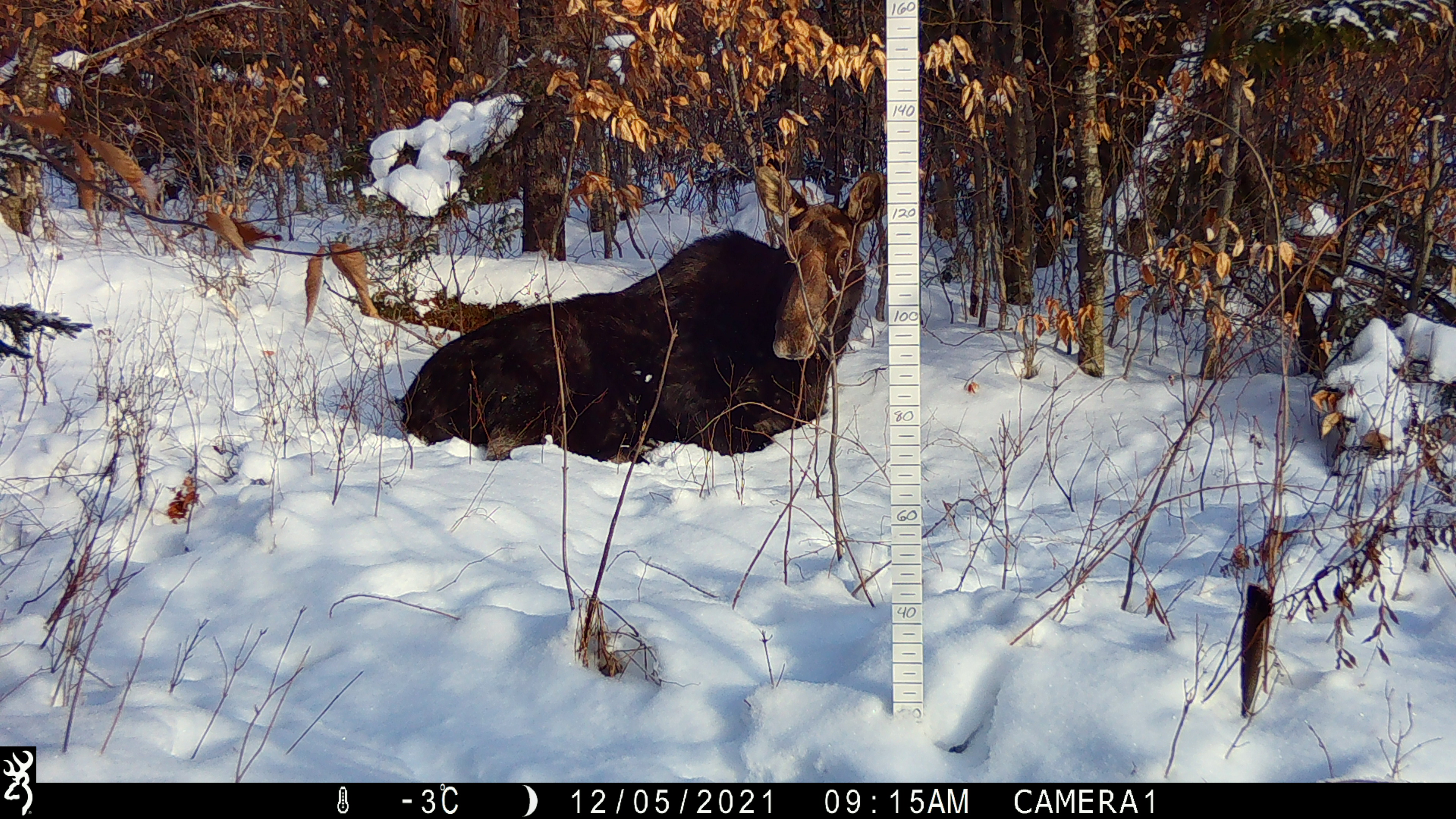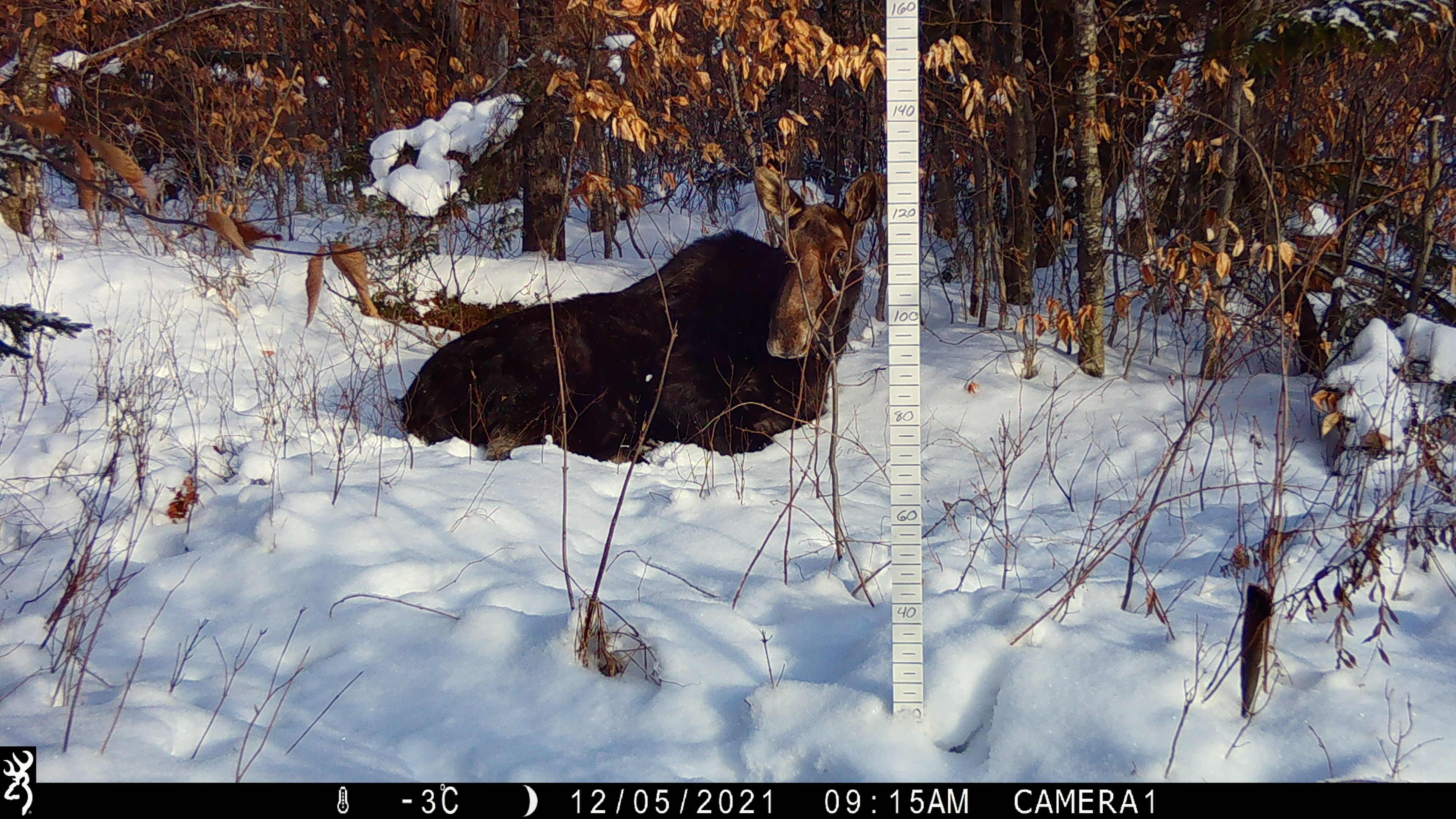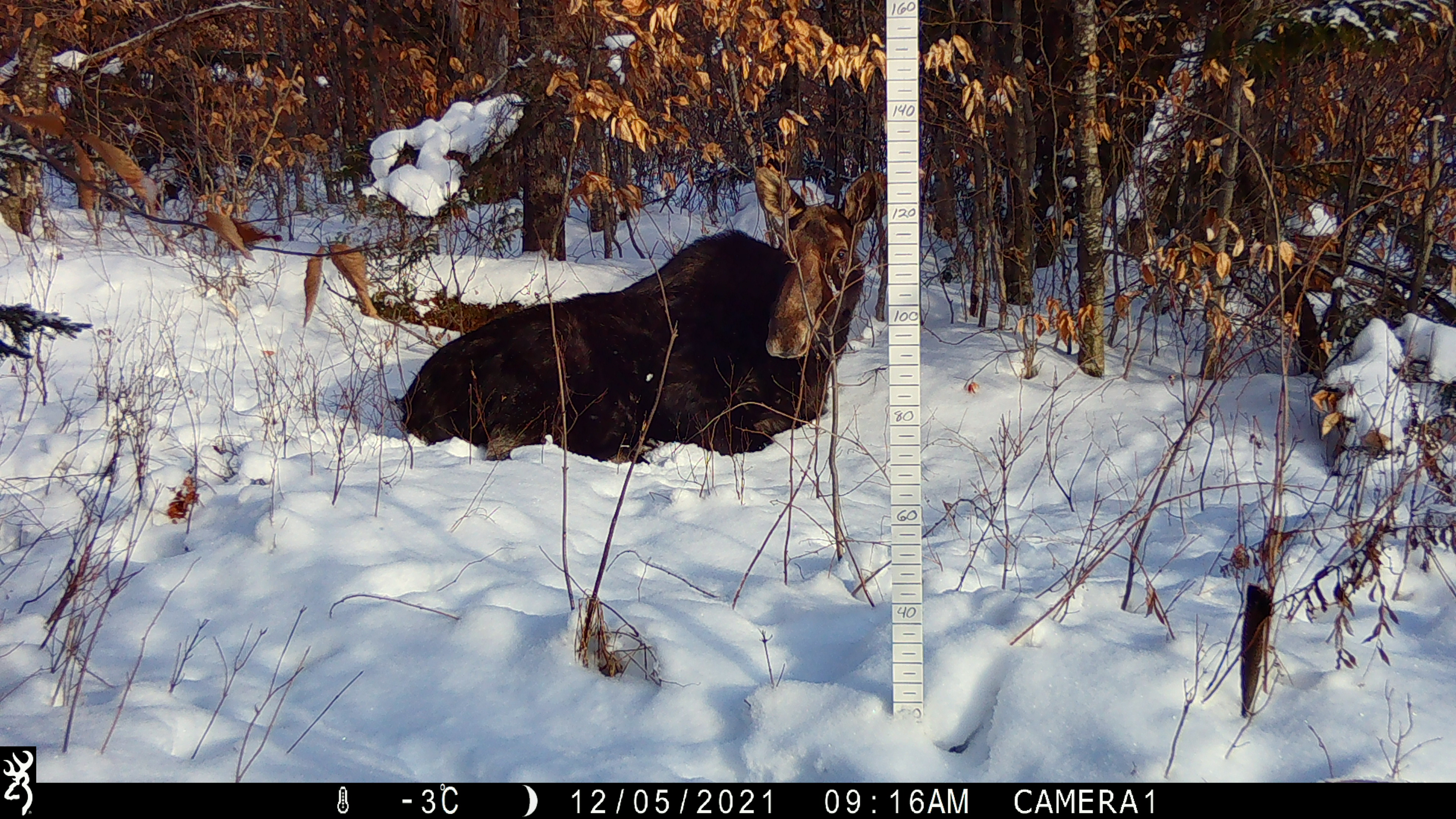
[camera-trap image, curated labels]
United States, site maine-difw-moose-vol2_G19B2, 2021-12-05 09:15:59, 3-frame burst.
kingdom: Animalia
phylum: Chordata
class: Mammalia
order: Artiodactyla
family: Cervidae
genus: Alces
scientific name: Alces alces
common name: moose